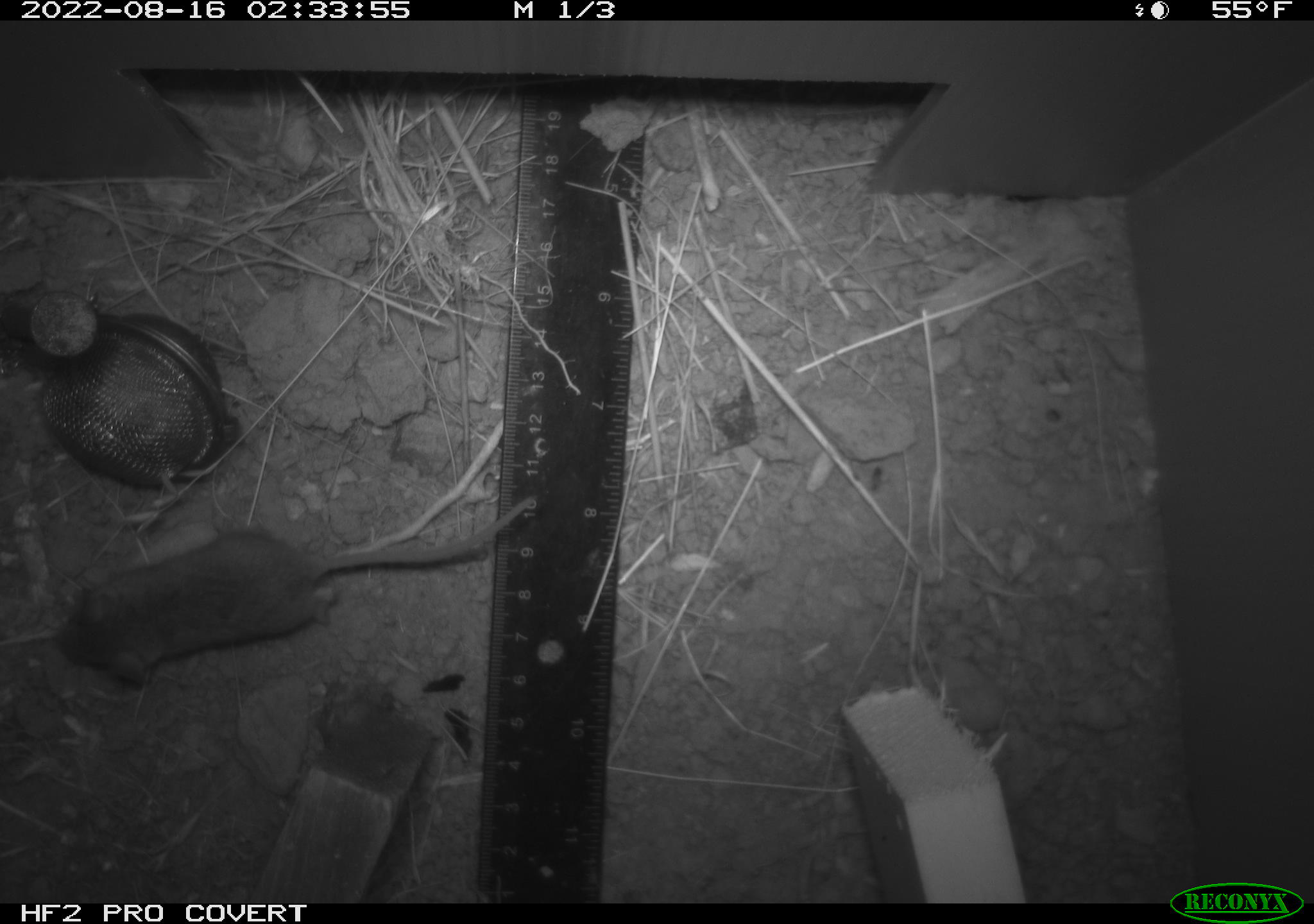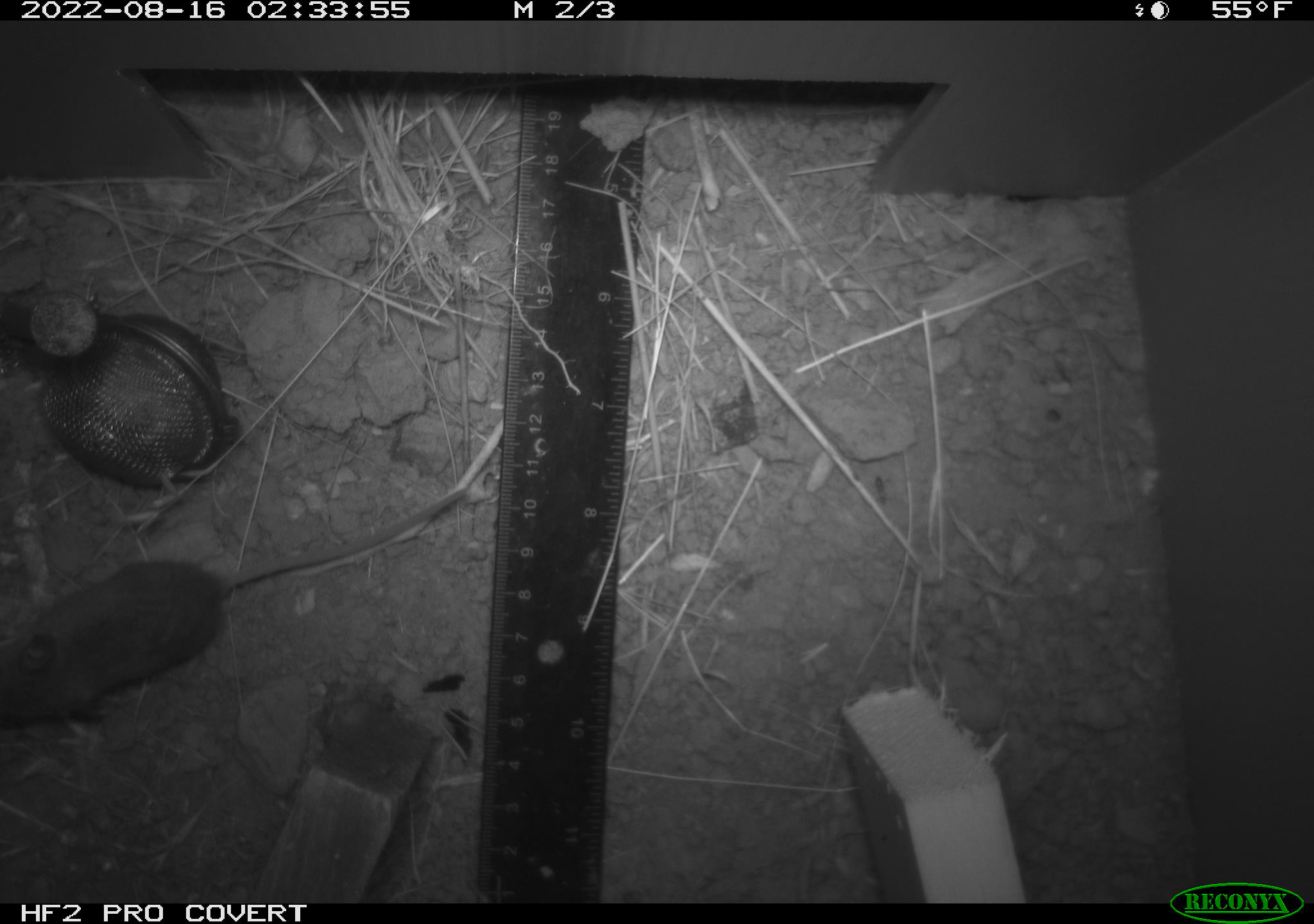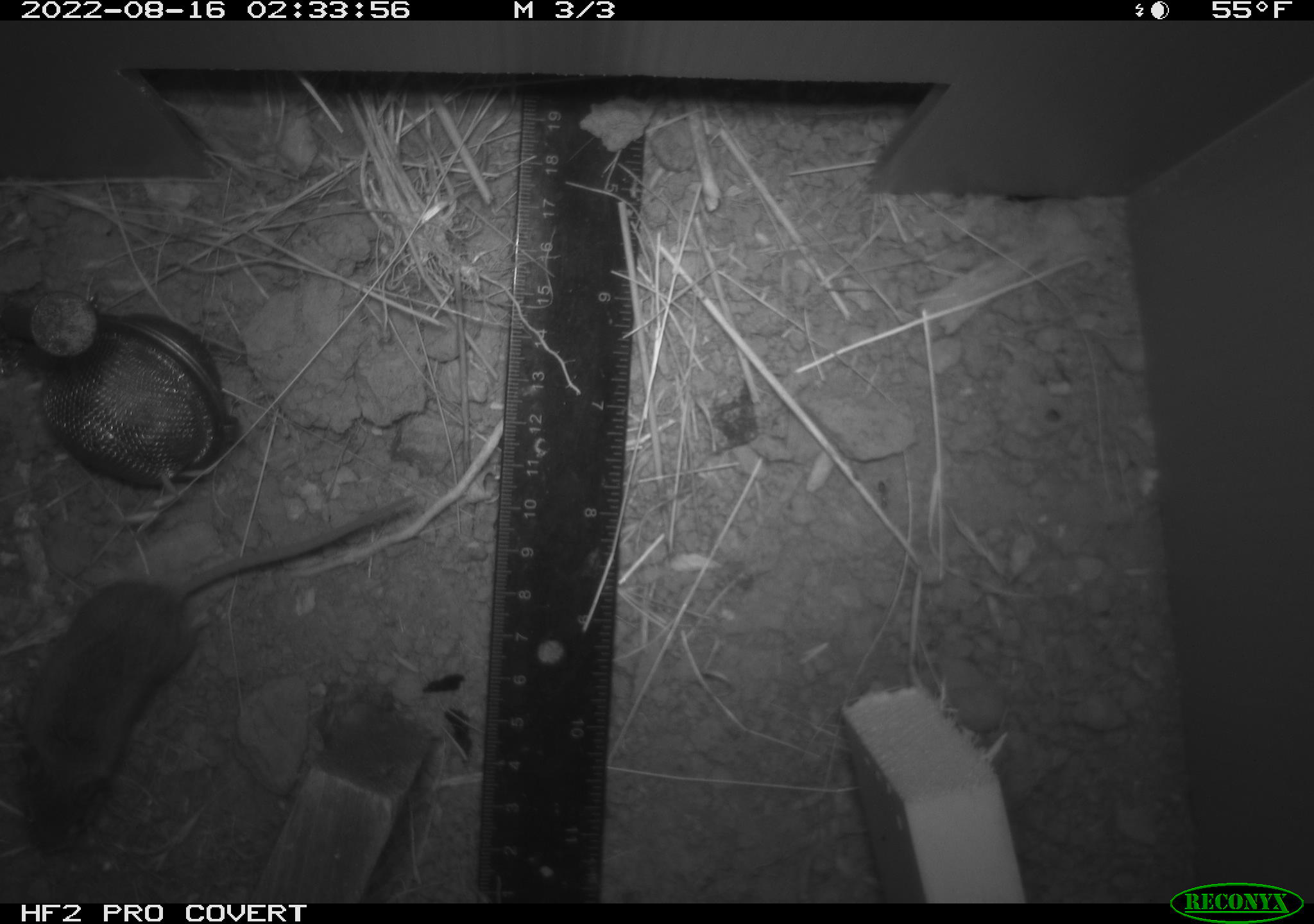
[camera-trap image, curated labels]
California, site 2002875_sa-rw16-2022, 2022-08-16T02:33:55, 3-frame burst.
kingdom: Animalia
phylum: Chordata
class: Mammalia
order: Rodentia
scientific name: Rodentia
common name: mouse species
Mouse species (Rodentia).